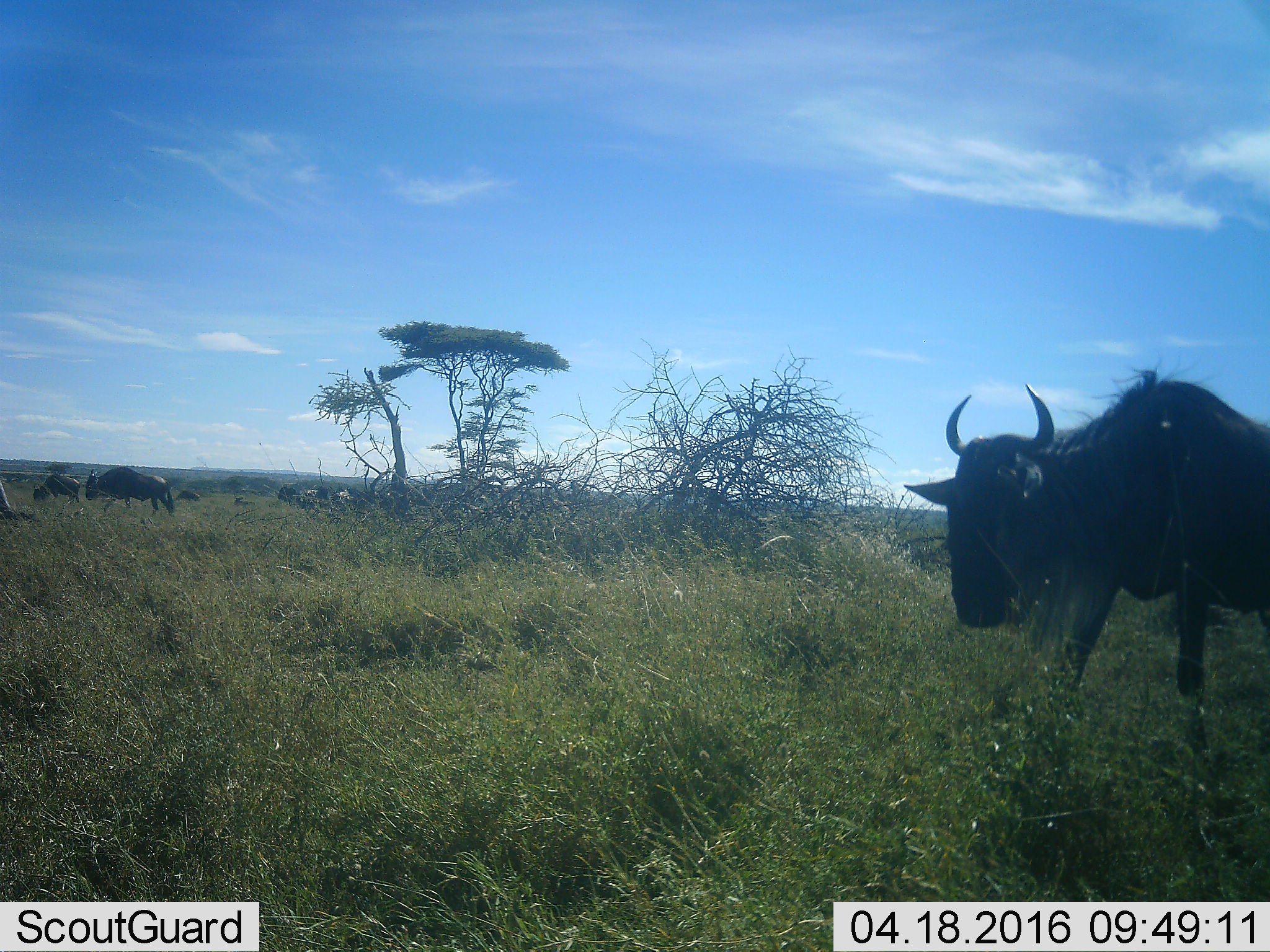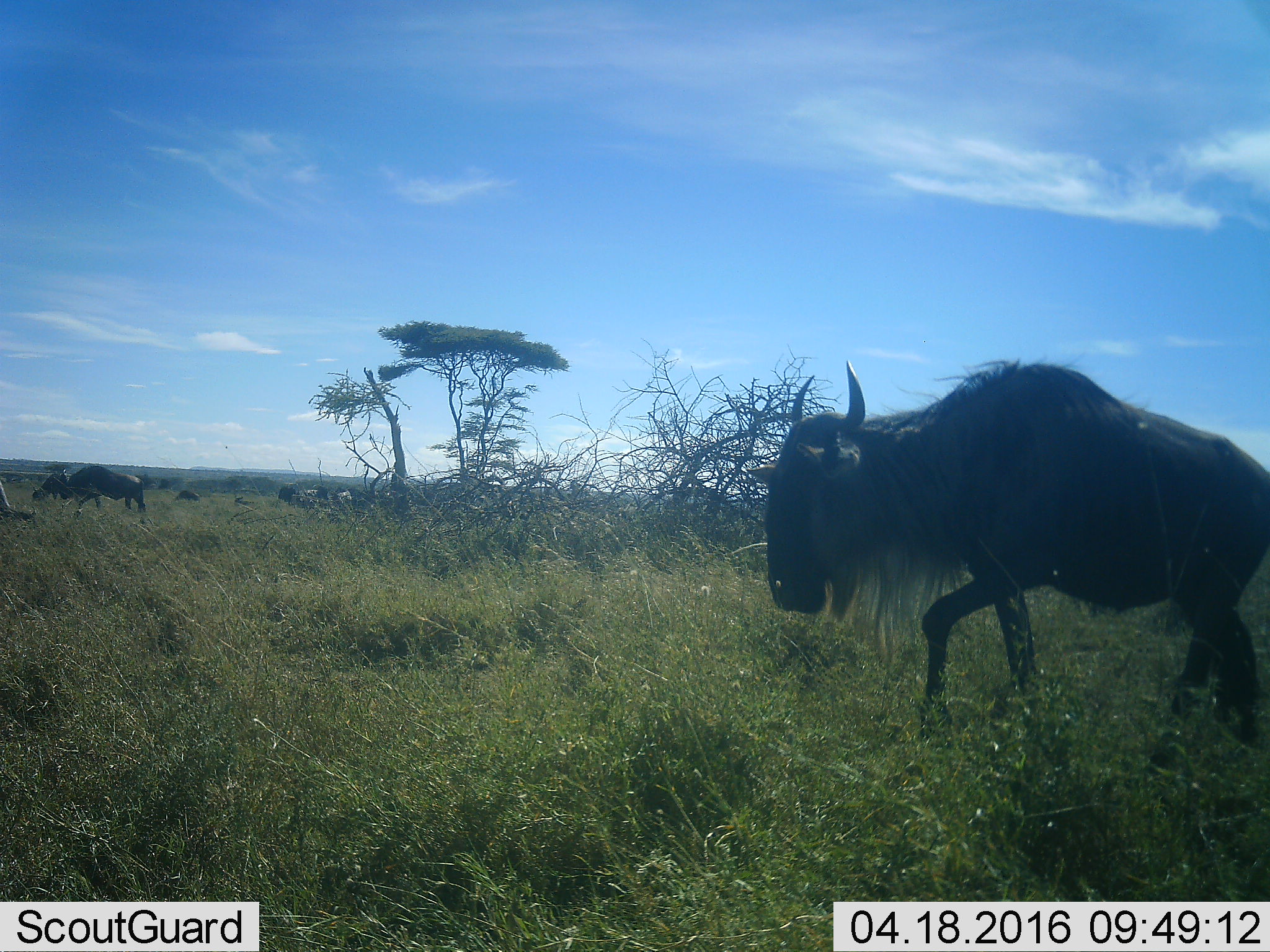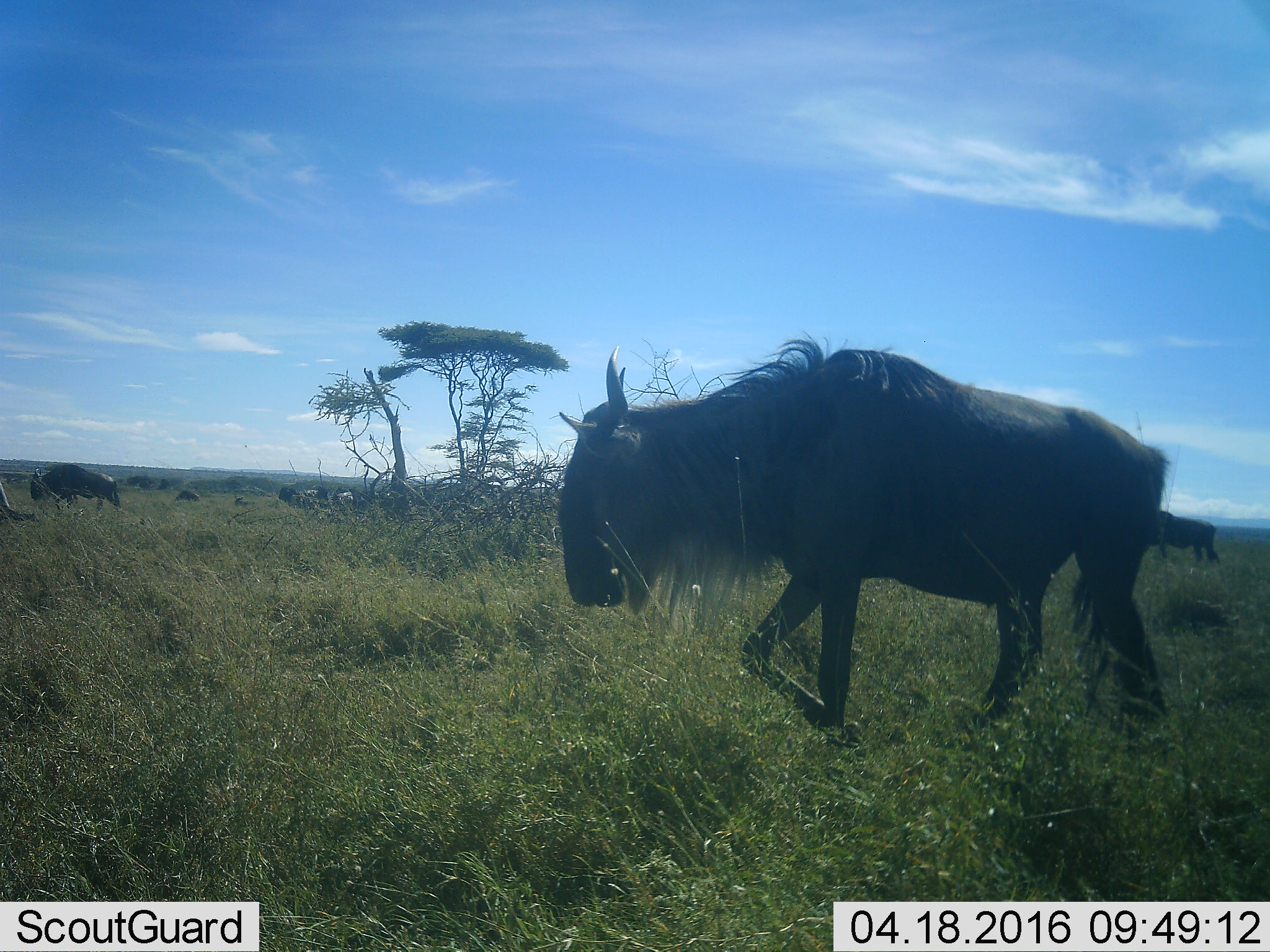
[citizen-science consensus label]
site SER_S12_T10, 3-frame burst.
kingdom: Animalia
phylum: Chordata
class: Mammalia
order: Artiodactyla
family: Bovidae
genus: Connochaetes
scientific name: Connochaetes taurinus taurinus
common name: blue wildebeest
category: wildebeestblue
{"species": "wildebeestblue (blue wildebeest) (Connochaetes taurinus taurinus)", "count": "3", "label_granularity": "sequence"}